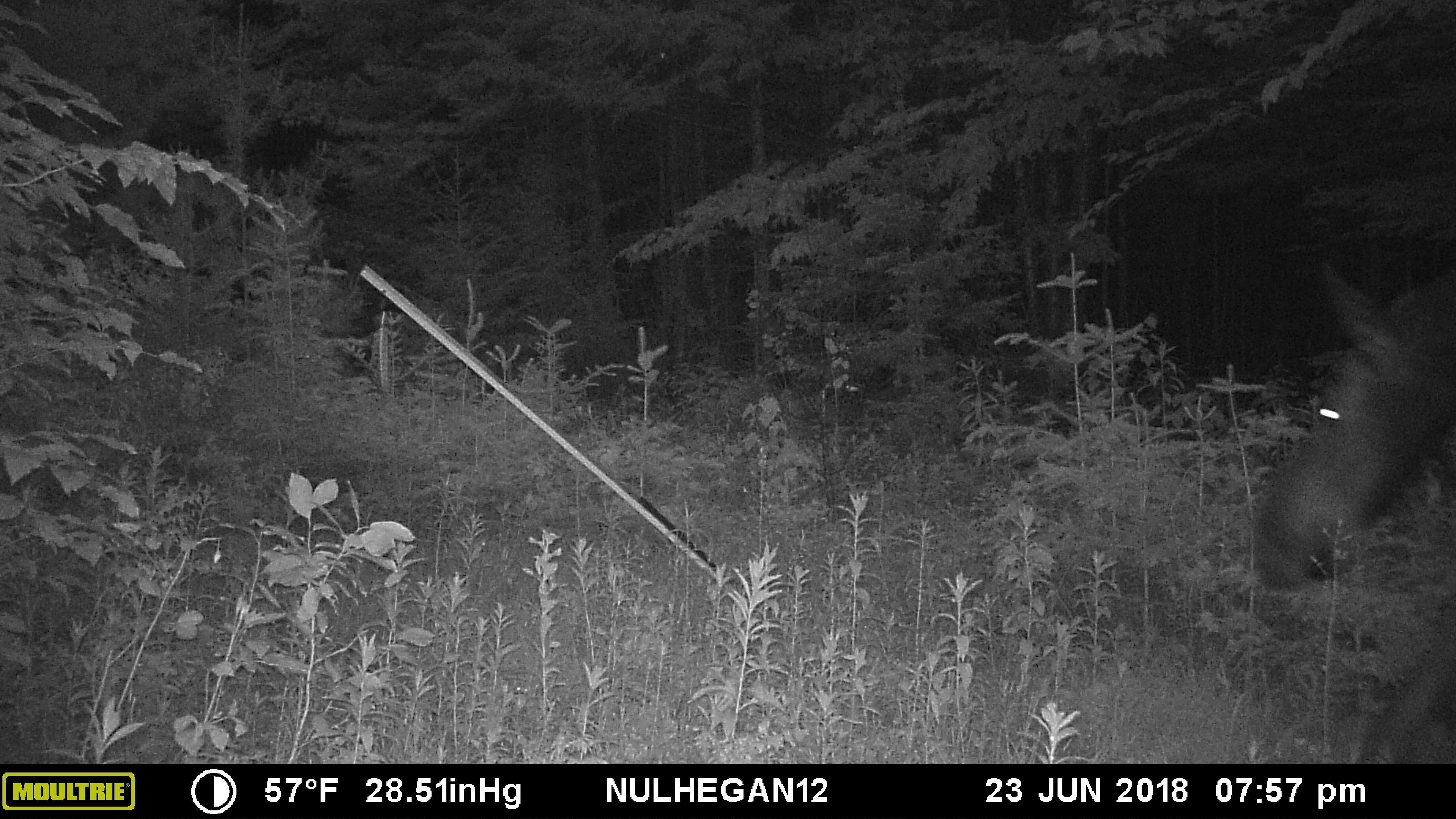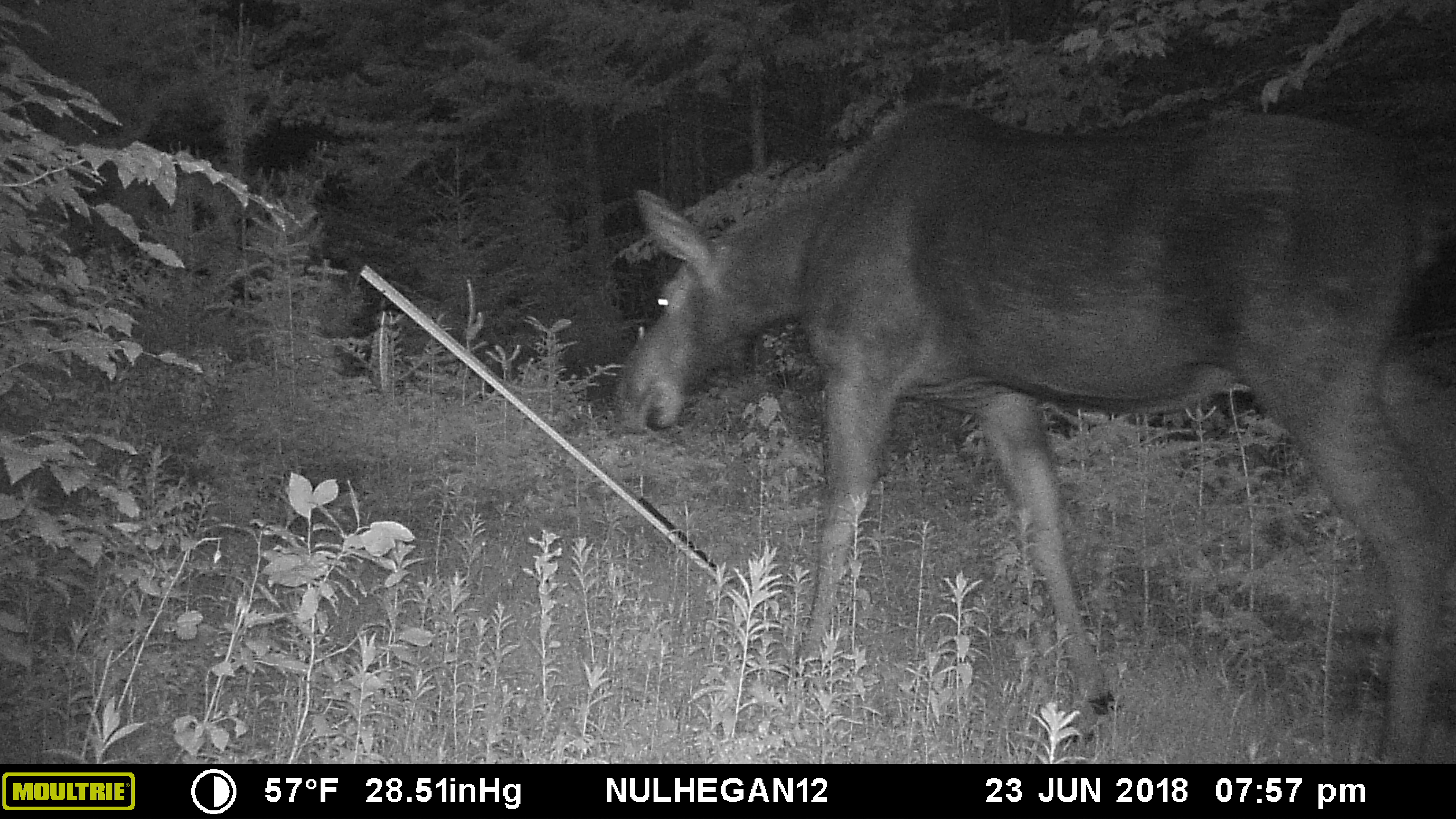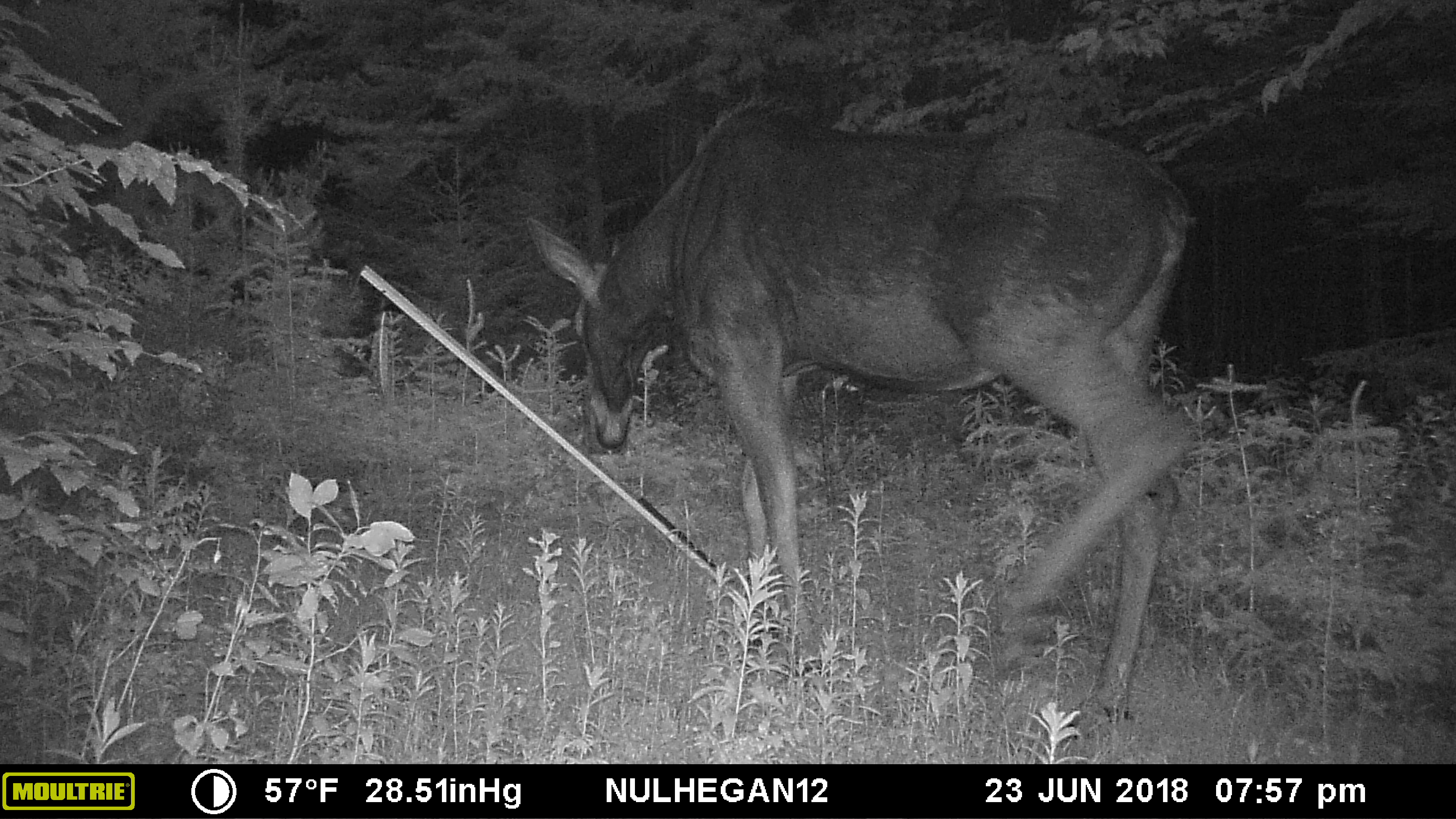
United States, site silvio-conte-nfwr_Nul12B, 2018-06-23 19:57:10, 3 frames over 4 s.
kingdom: Animalia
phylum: Chordata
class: Mammalia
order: Artiodactyla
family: Cervidae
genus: Alces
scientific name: Alces alces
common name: moose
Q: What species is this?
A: Moose (Alces alces).